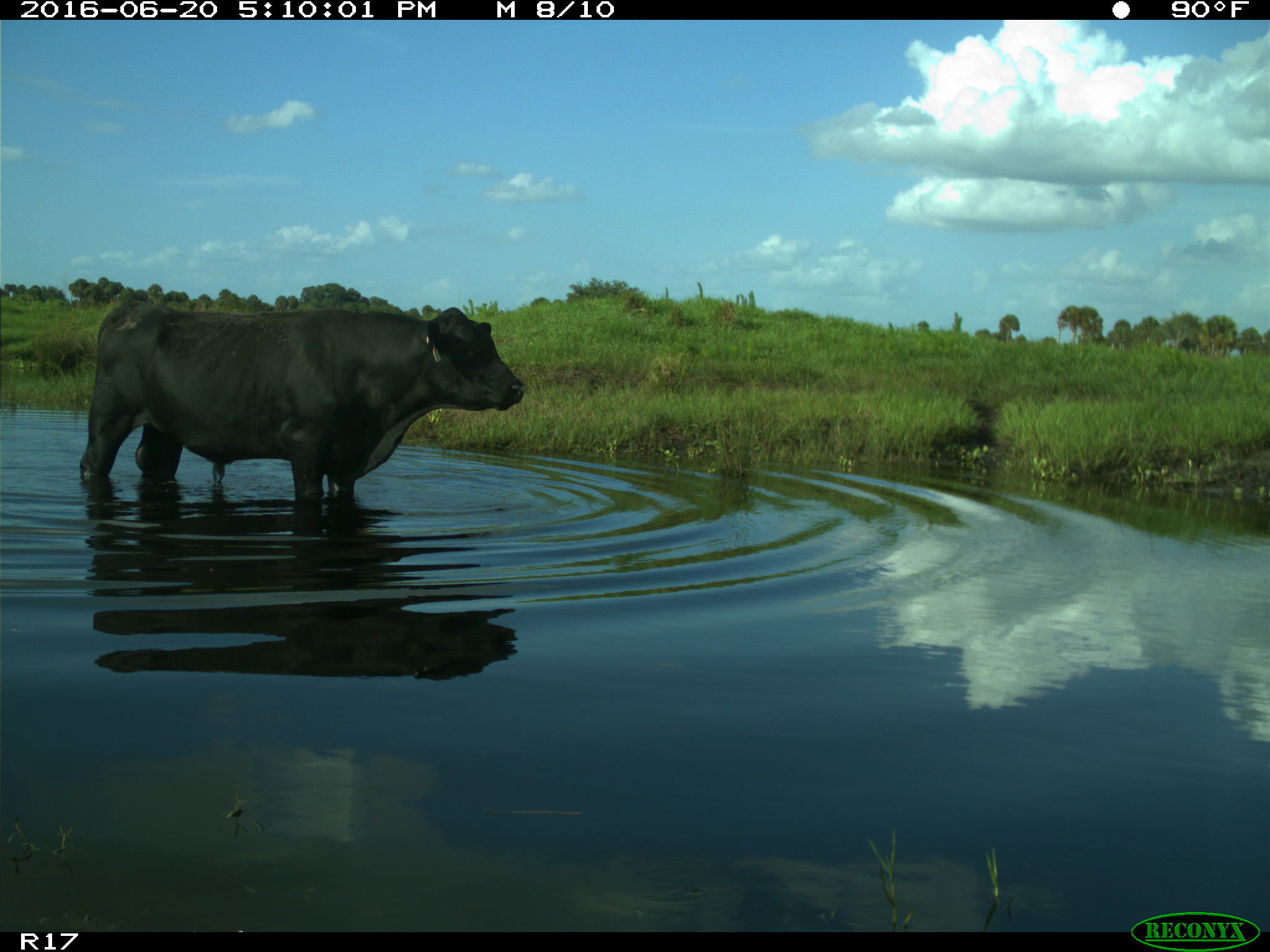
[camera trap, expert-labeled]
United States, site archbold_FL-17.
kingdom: Animalia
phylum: Chordata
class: Mammalia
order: Artiodactyla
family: Bovidae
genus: Bos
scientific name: Bos taurus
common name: domestic cow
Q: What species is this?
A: Bos taurus (domestic cow).